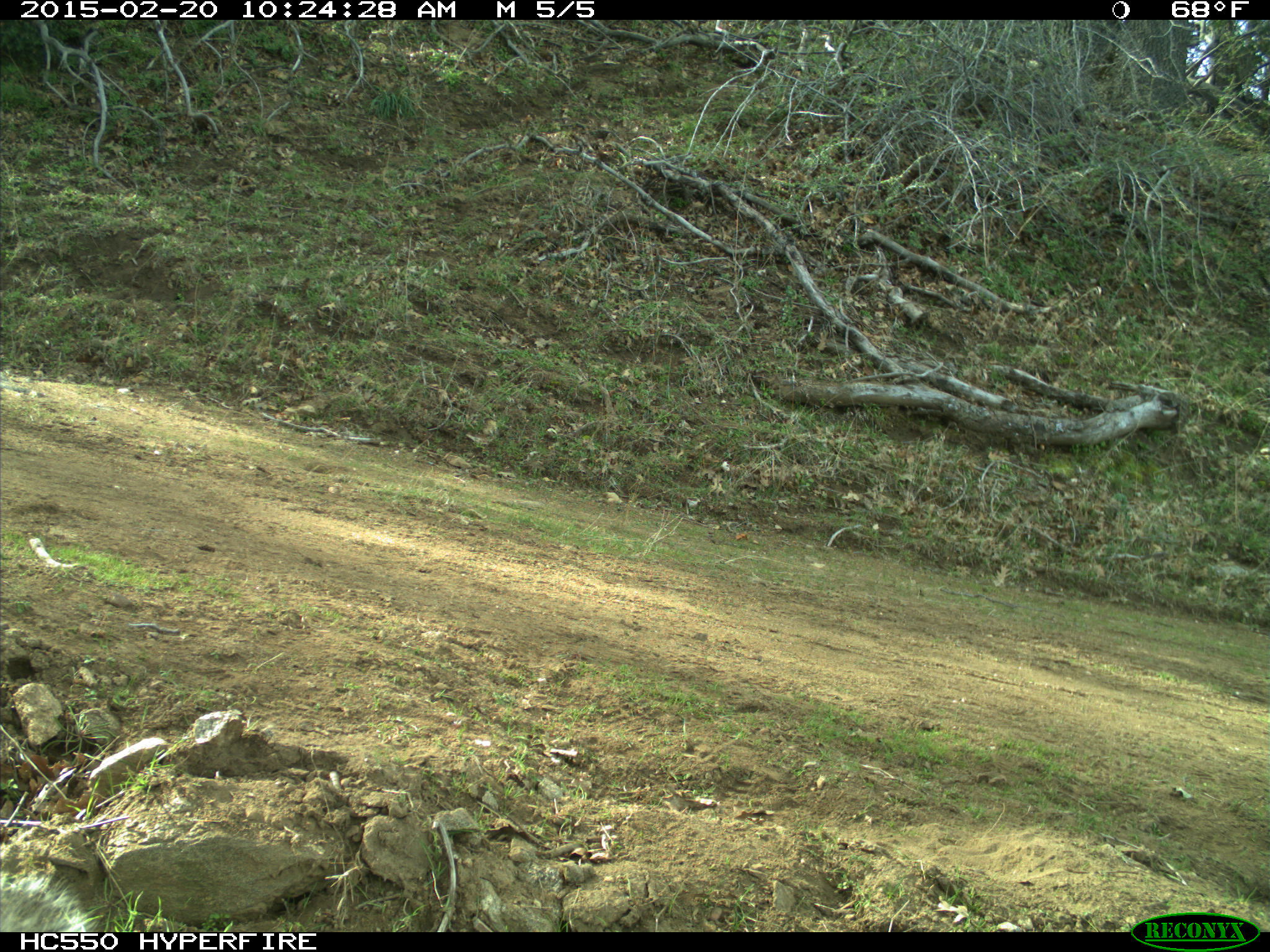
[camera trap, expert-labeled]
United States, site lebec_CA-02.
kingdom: Animalia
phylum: Chordata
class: Mammalia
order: Rodentia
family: Sciuridae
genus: Sciurus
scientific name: Sciurus carolinensis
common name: eastern gray squirrel